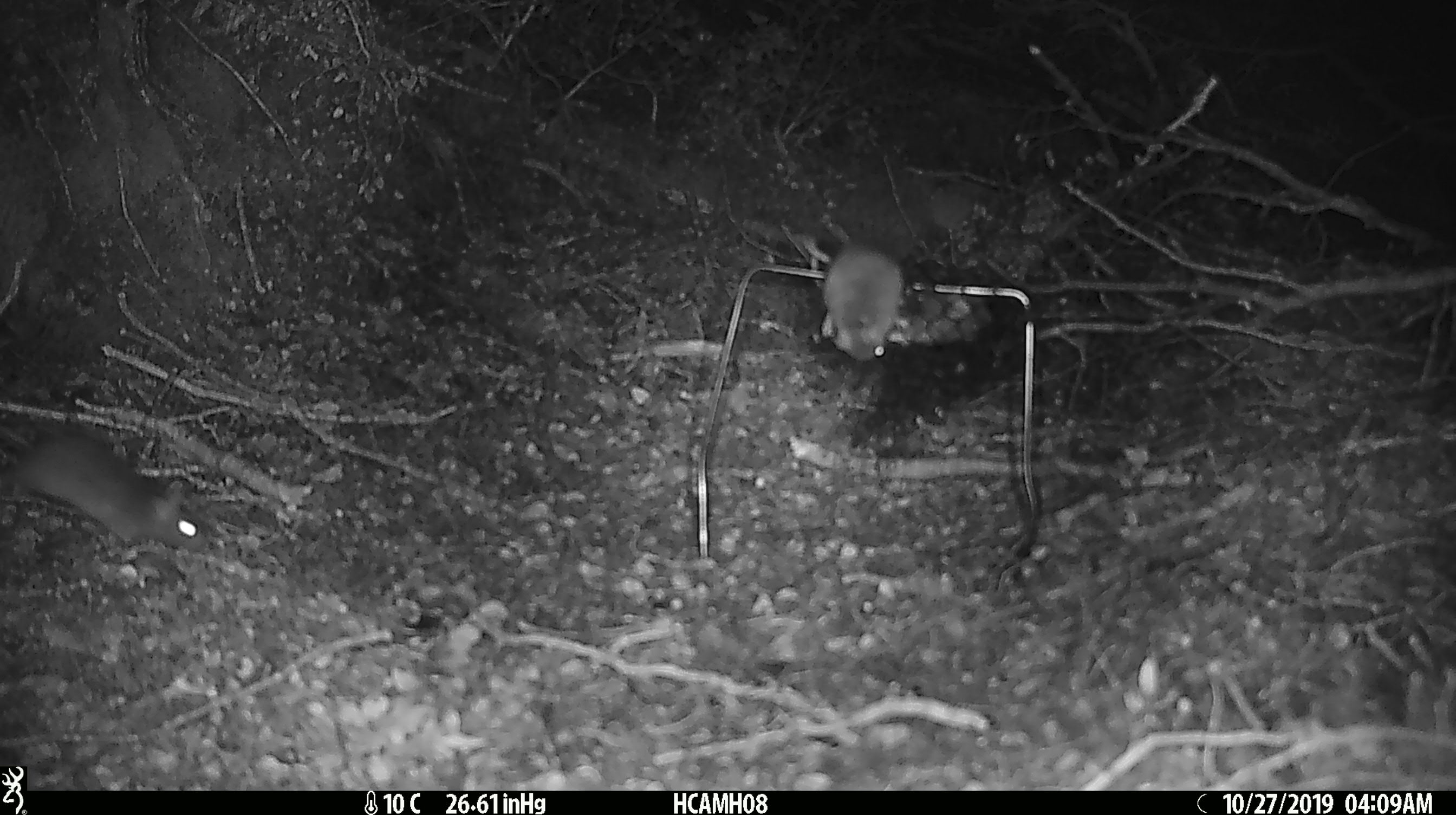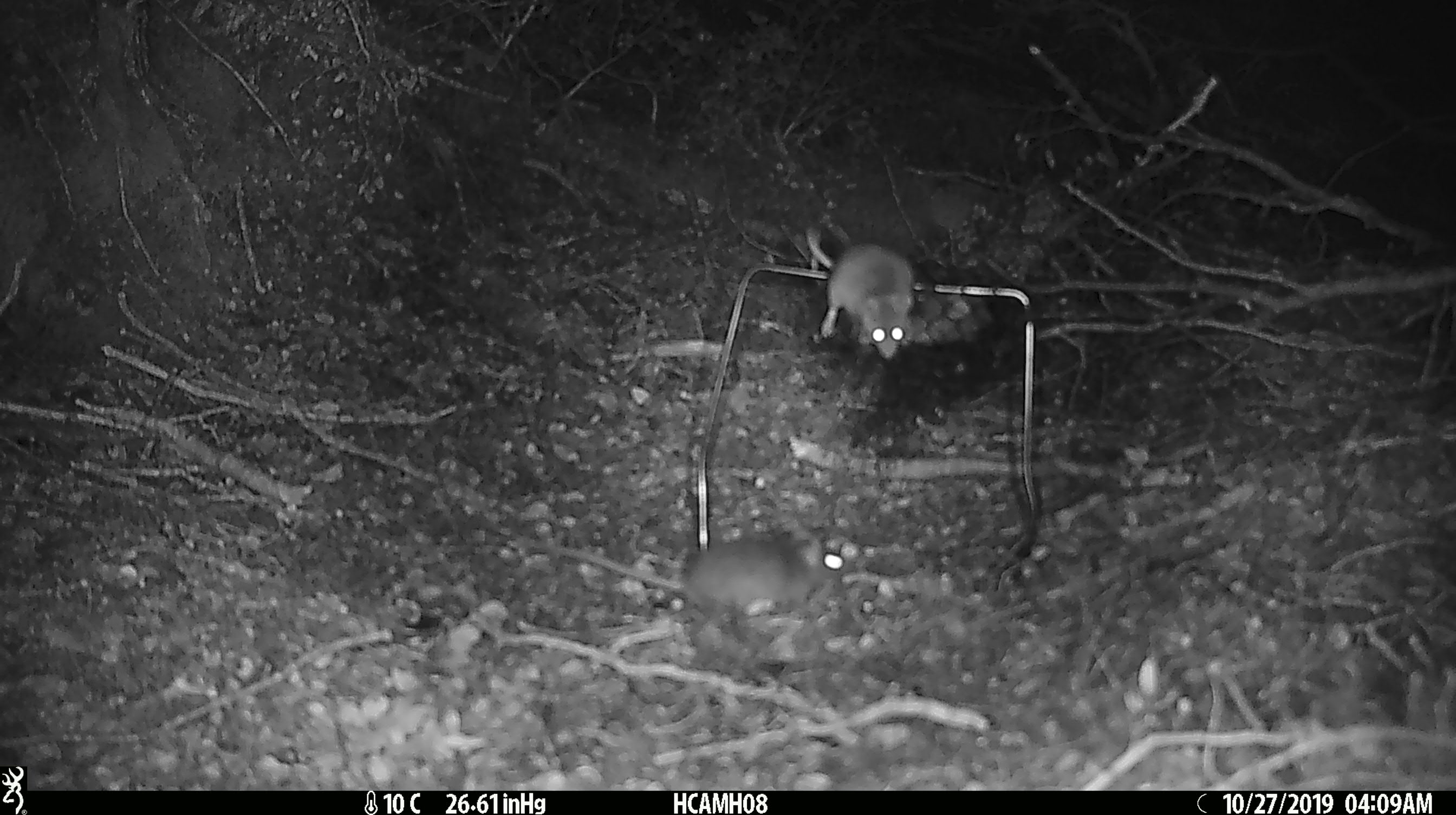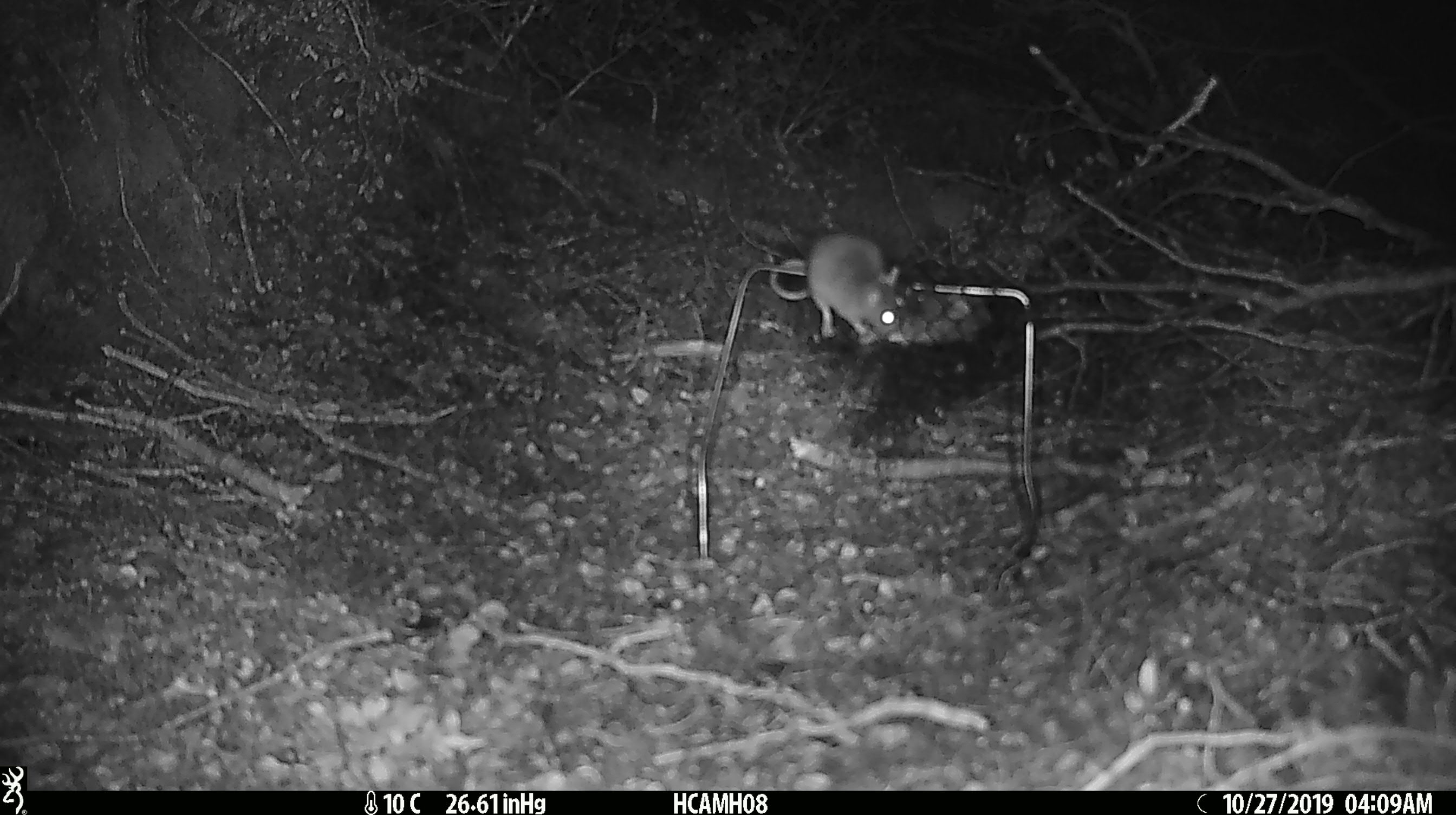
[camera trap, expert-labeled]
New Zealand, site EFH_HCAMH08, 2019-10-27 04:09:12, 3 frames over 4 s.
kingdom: Animalia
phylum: Chordata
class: Mammalia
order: Rodentia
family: Muridae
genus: Mus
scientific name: Mus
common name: mouse